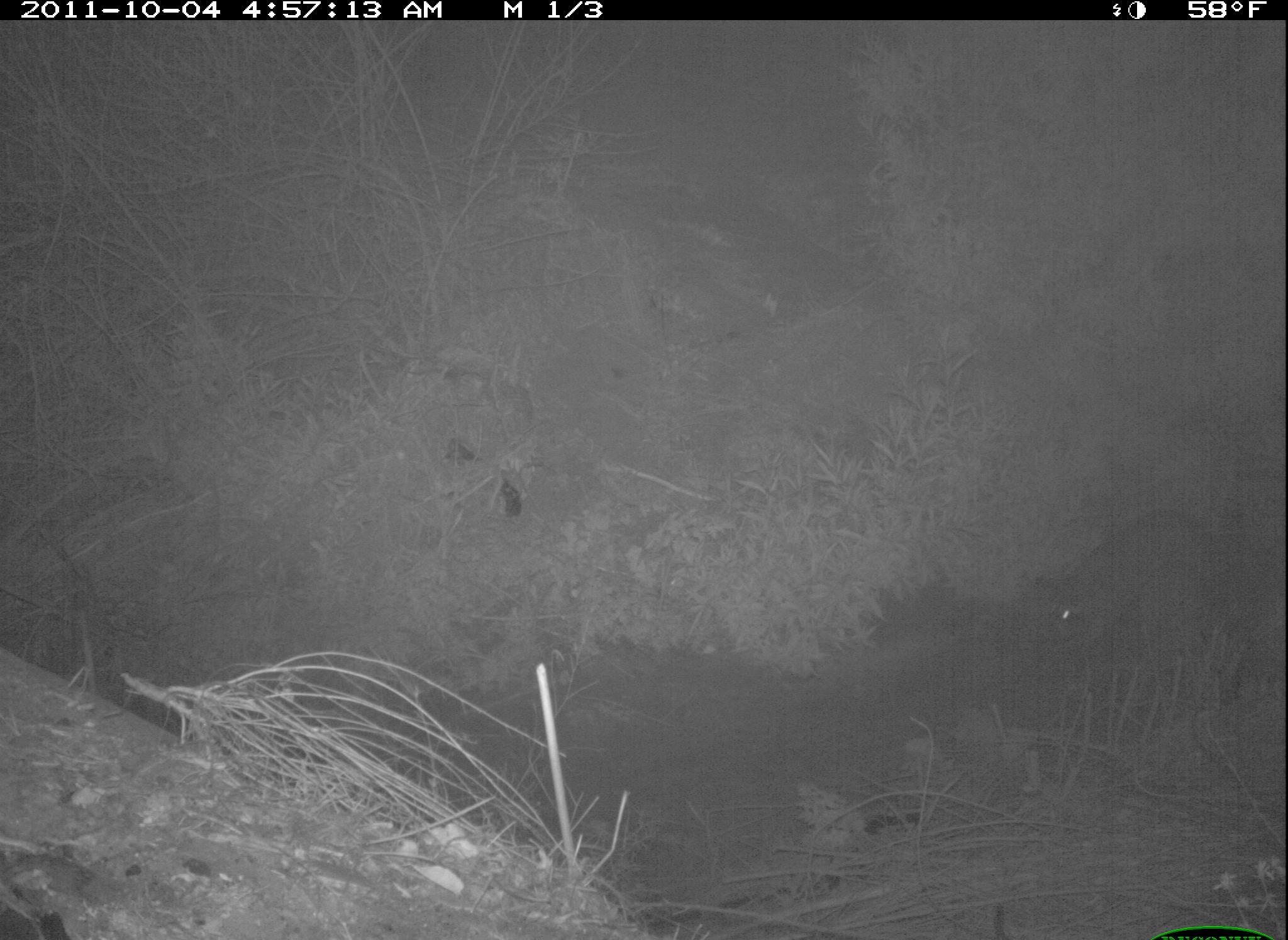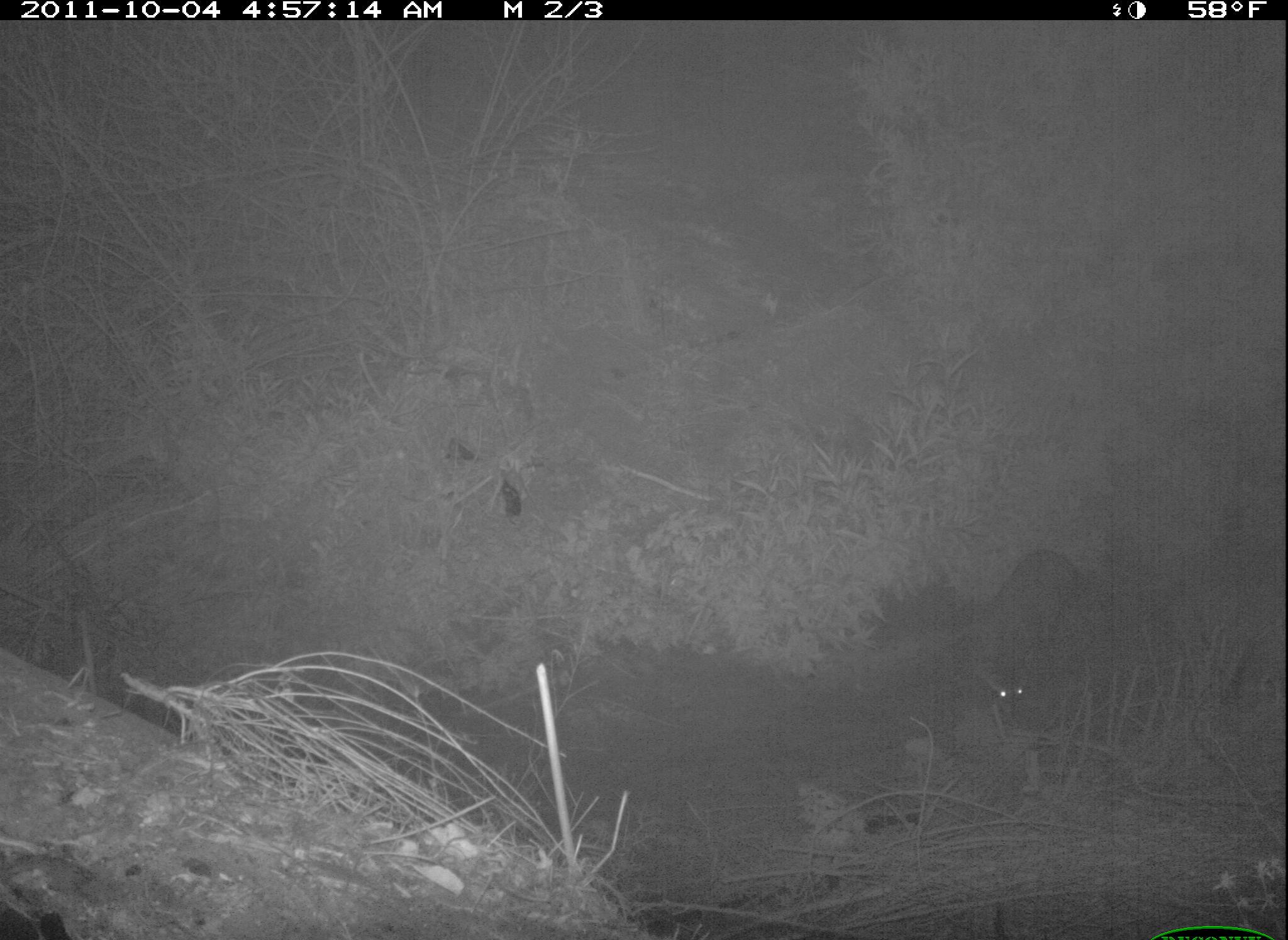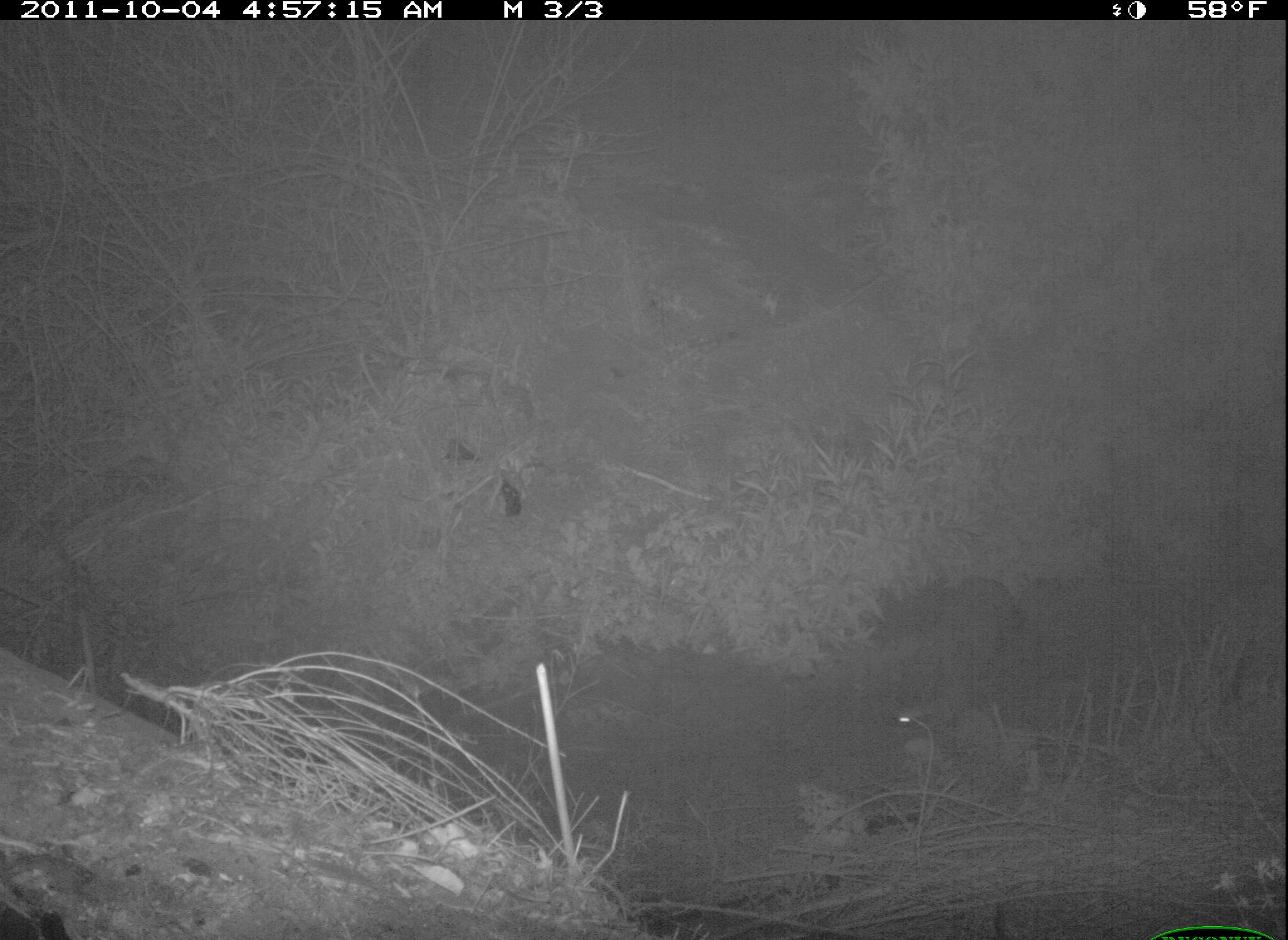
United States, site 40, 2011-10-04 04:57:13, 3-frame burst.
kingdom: Animalia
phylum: Chordata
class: Mammalia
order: Carnivora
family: Procyonidae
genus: Procyon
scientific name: Procyon lotor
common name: raccoon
Raccoon (Procyon lotor).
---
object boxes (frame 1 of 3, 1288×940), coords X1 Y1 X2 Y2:
raccoon: 1032 506 1241 678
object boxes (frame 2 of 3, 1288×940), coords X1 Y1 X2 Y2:
raccoon: 958 530 1098 741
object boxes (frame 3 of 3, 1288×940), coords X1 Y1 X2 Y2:
raccoon: 863 570 1040 757